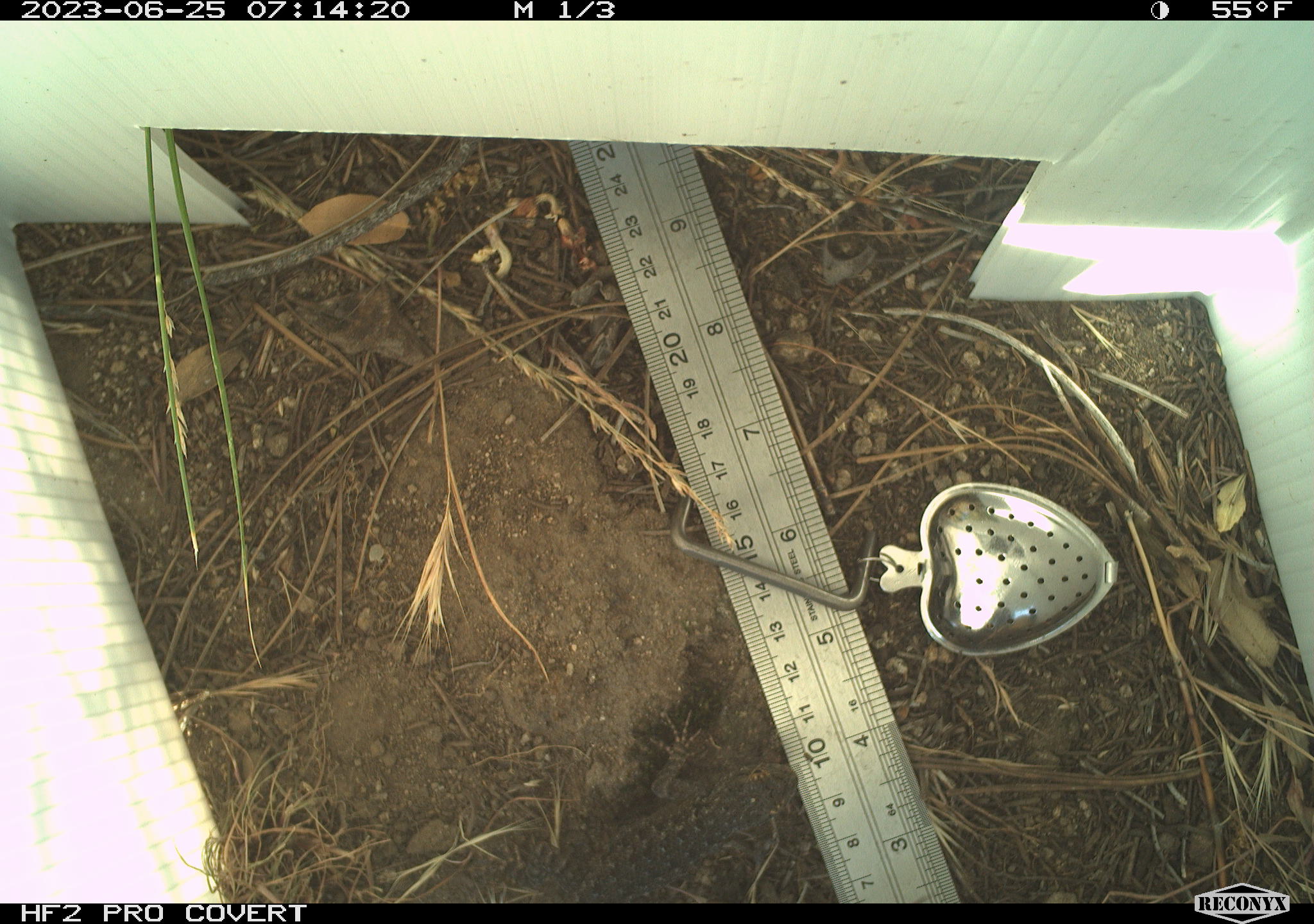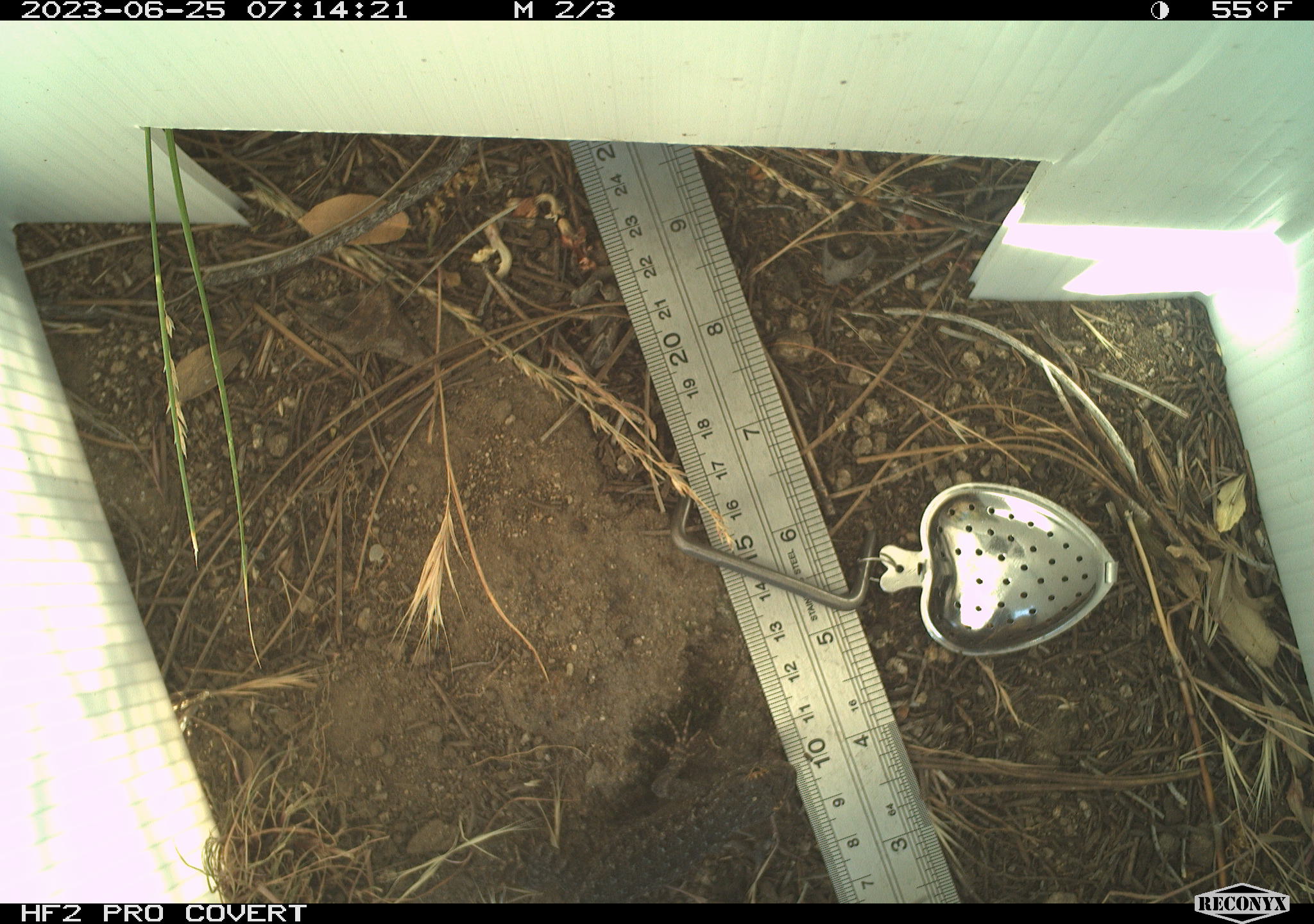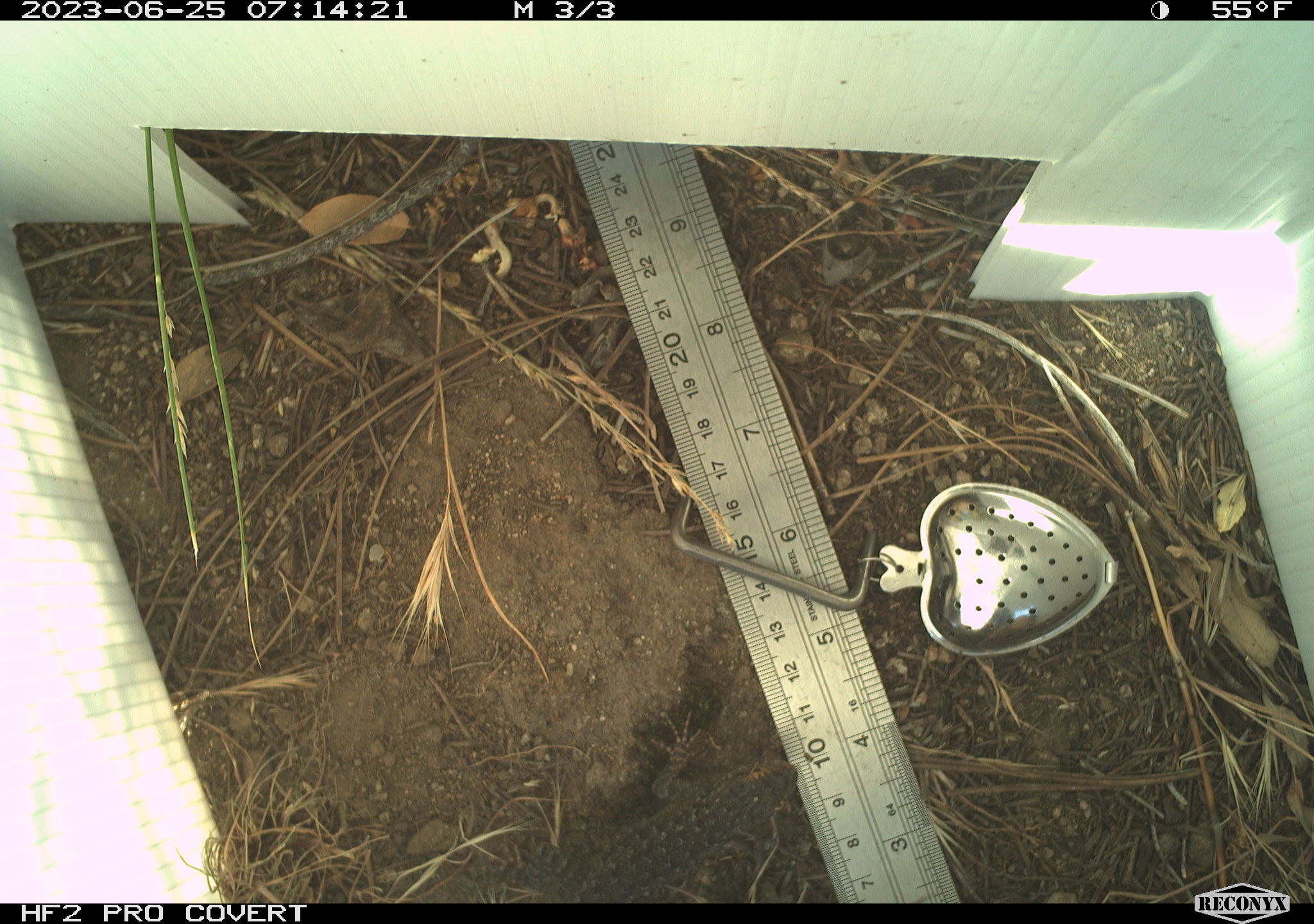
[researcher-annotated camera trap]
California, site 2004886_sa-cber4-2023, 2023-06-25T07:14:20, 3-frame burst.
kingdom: Animalia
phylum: Chordata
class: Reptilia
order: Squamata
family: Phrynosomatidae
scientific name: Phrynosomatidae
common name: phrynosomatid lizards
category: phrynosomatidae family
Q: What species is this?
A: Phrynosomatidae family (phrynosomatid lizards) (Phrynosomatidae).